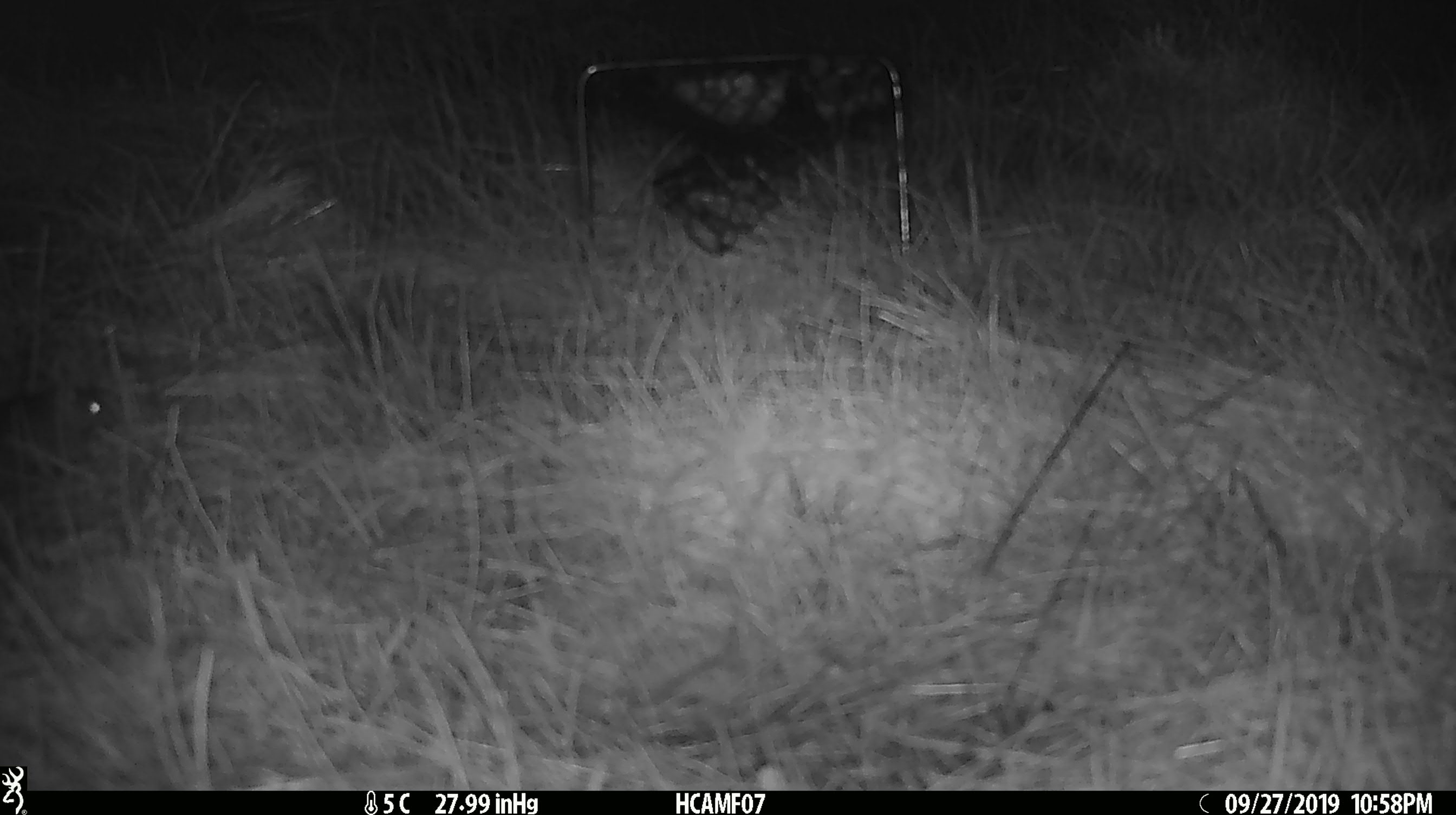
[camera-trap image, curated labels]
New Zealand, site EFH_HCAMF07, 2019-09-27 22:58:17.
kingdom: Animalia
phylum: Chordata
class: Mammalia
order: Rodentia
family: Muridae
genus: Mus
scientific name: Mus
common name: mouse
Mouse (Mus).